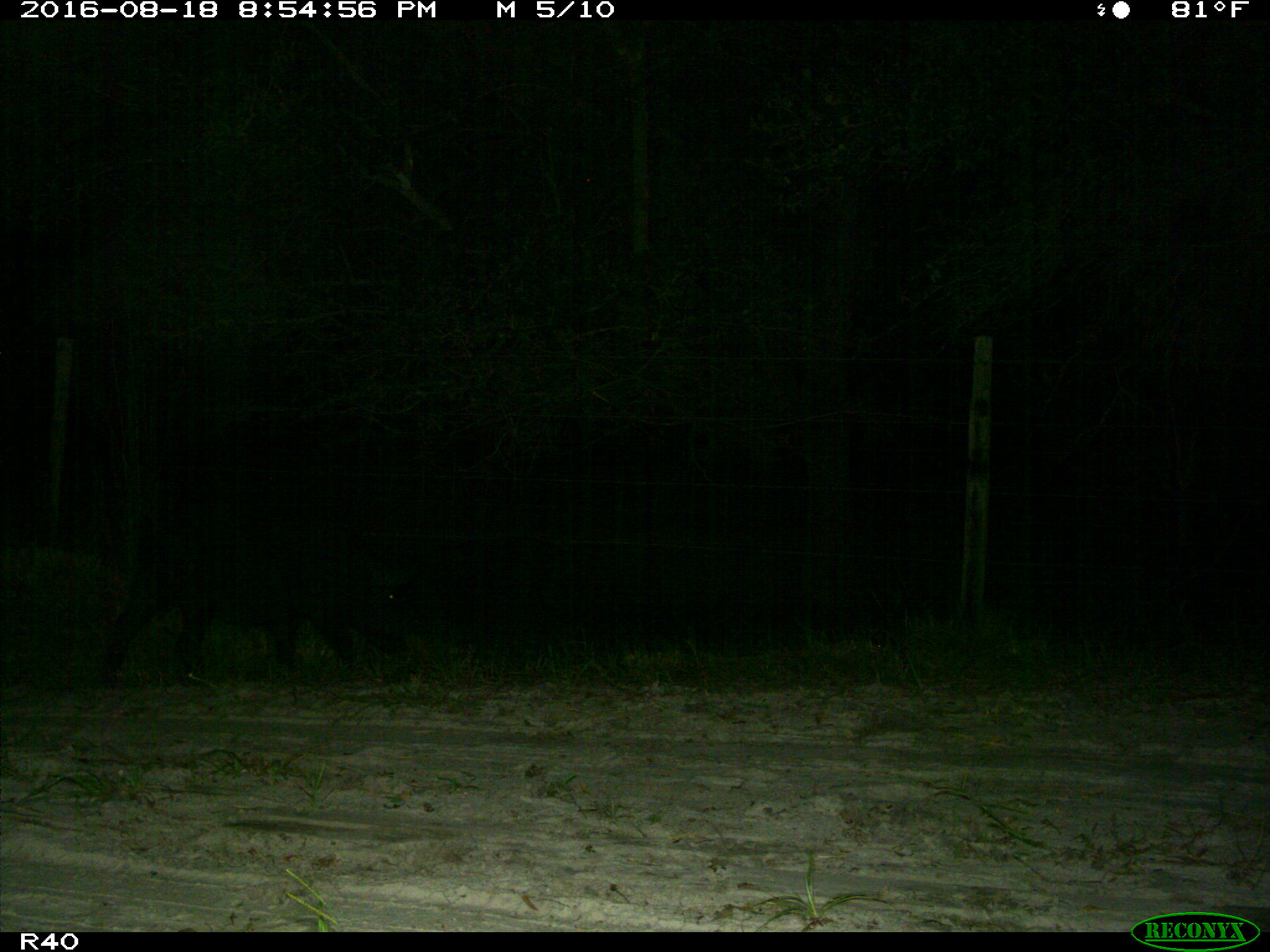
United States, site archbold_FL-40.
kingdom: Animalia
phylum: Chordata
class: Mammalia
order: Artiodactyla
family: Suidae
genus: Sus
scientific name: Sus scrofa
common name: wild boar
Sus scrofa (wild boar).